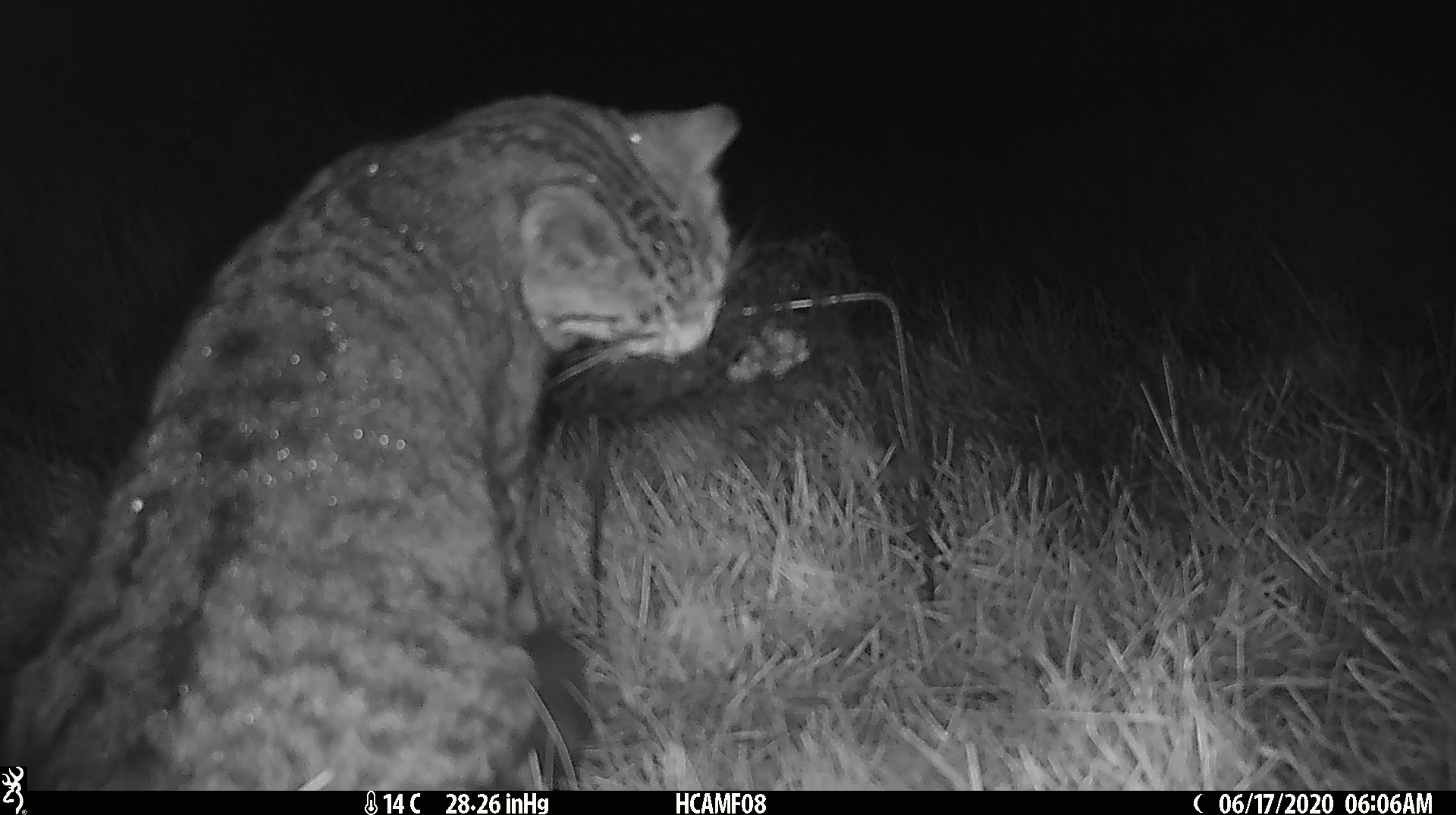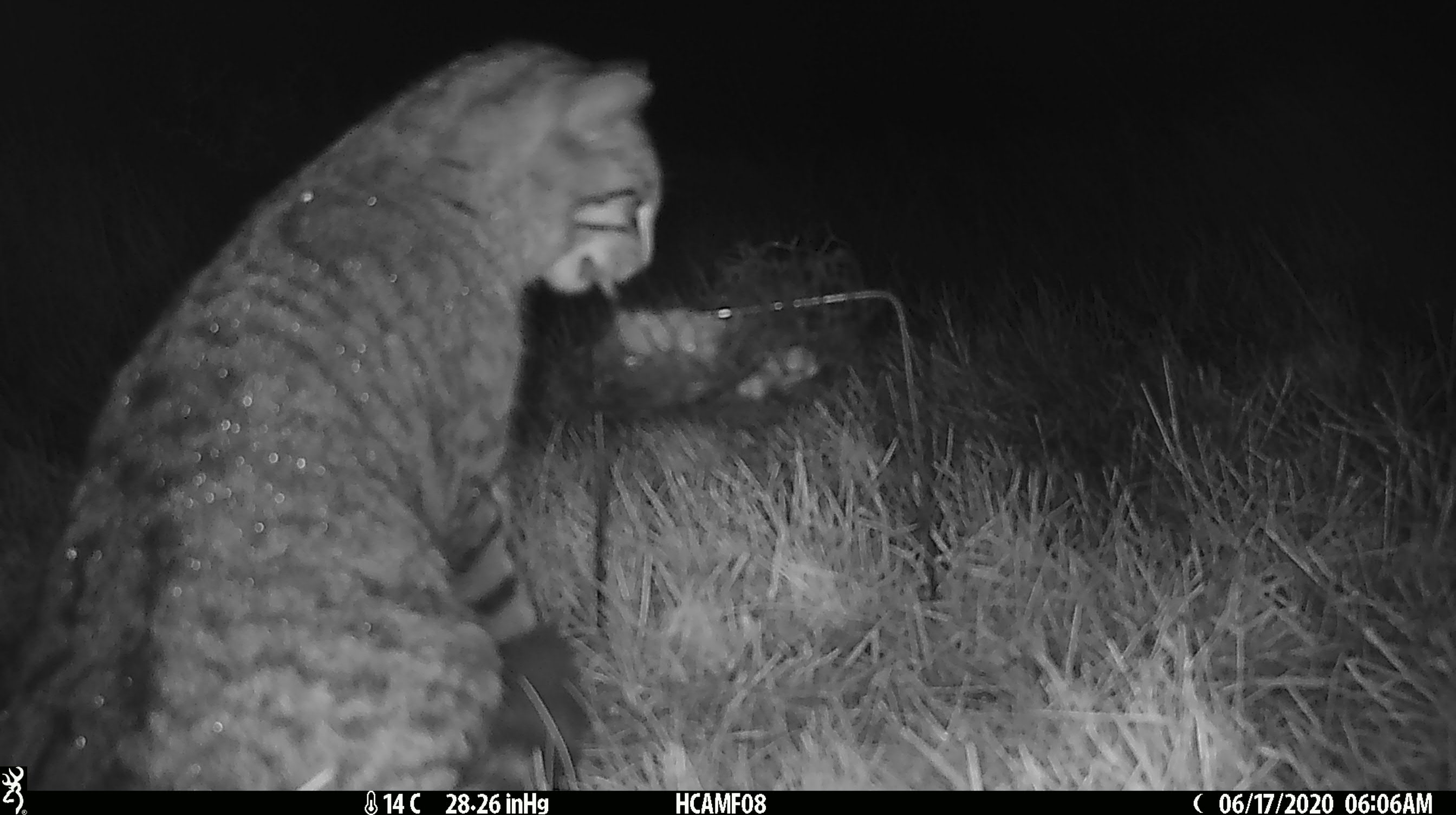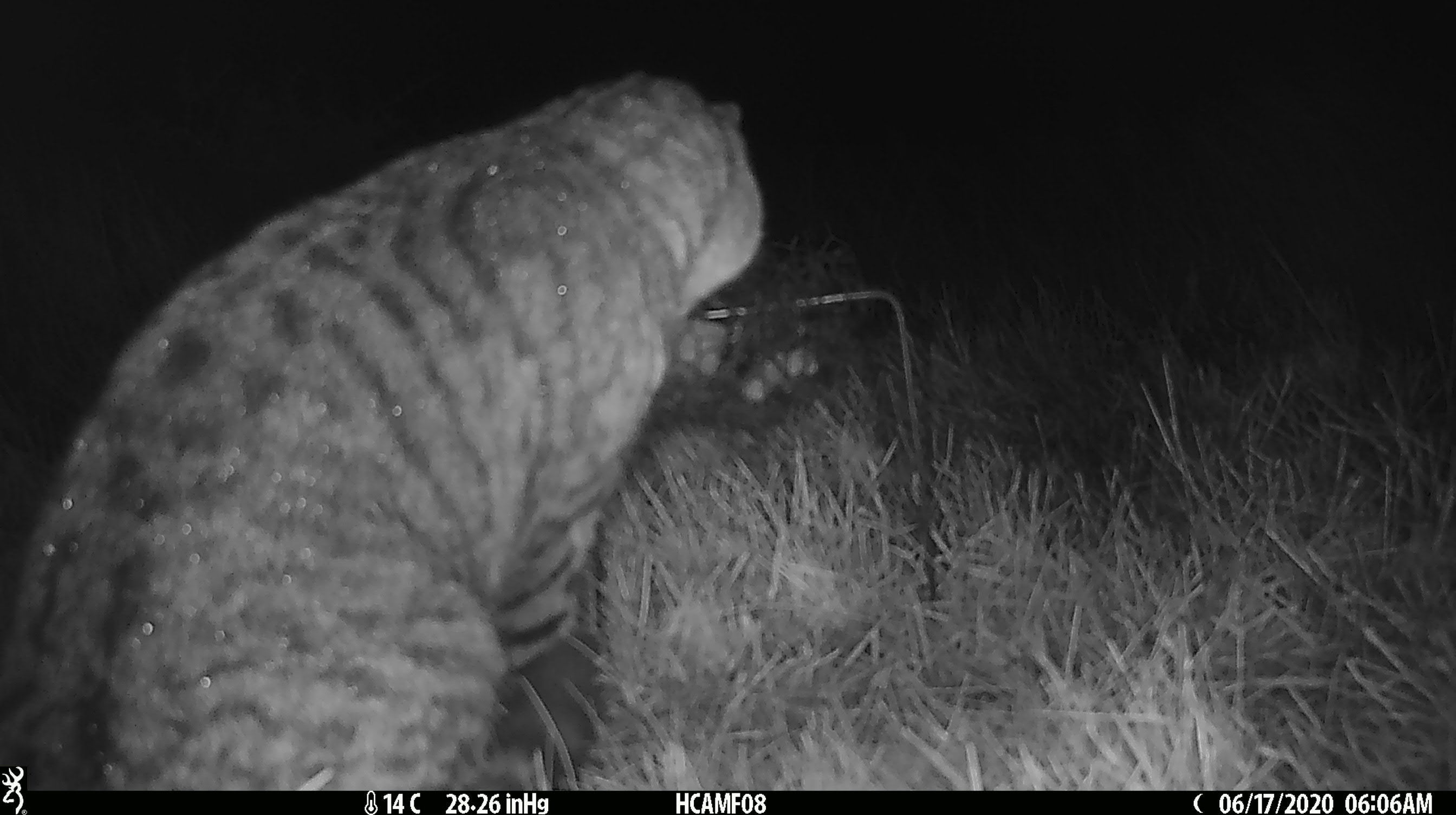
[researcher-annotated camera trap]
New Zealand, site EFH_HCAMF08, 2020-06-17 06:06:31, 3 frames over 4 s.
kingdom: Animalia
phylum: Chordata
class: Mammalia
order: Carnivora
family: Felidae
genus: Felis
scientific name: Felis catus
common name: domestic cat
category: cat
Cat (domestic cat) (Felis catus).